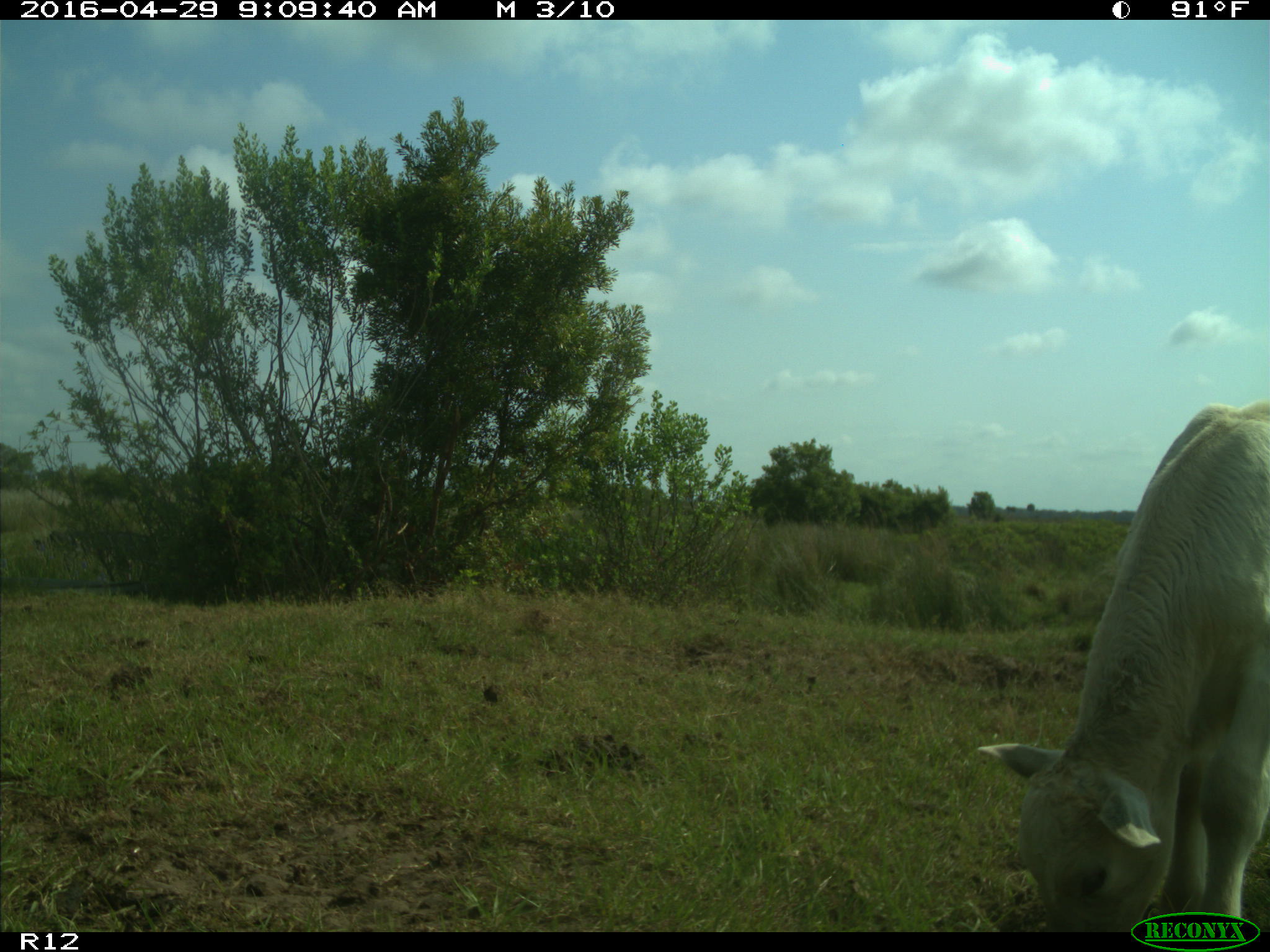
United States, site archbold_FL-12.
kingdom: Animalia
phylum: Chordata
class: Mammalia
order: Artiodactyla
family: Bovidae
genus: Bos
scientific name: Bos taurus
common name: domestic cow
Bos taurus (domestic cow).